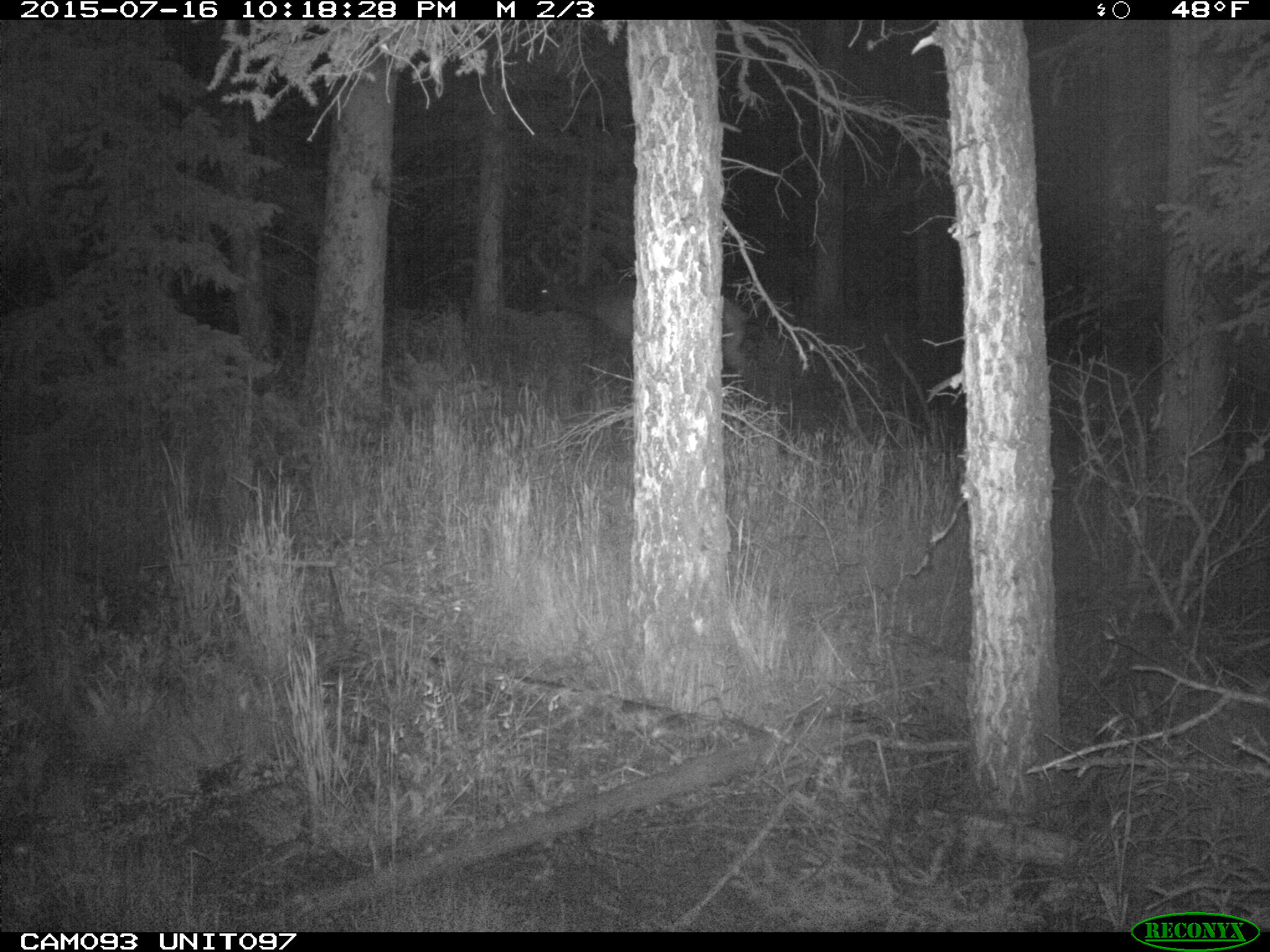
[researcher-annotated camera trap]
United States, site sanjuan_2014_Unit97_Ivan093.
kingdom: Animalia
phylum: Chordata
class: Mammalia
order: Artiodactyla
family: Cervidae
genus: Cervus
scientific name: Cervus elaphus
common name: red deer